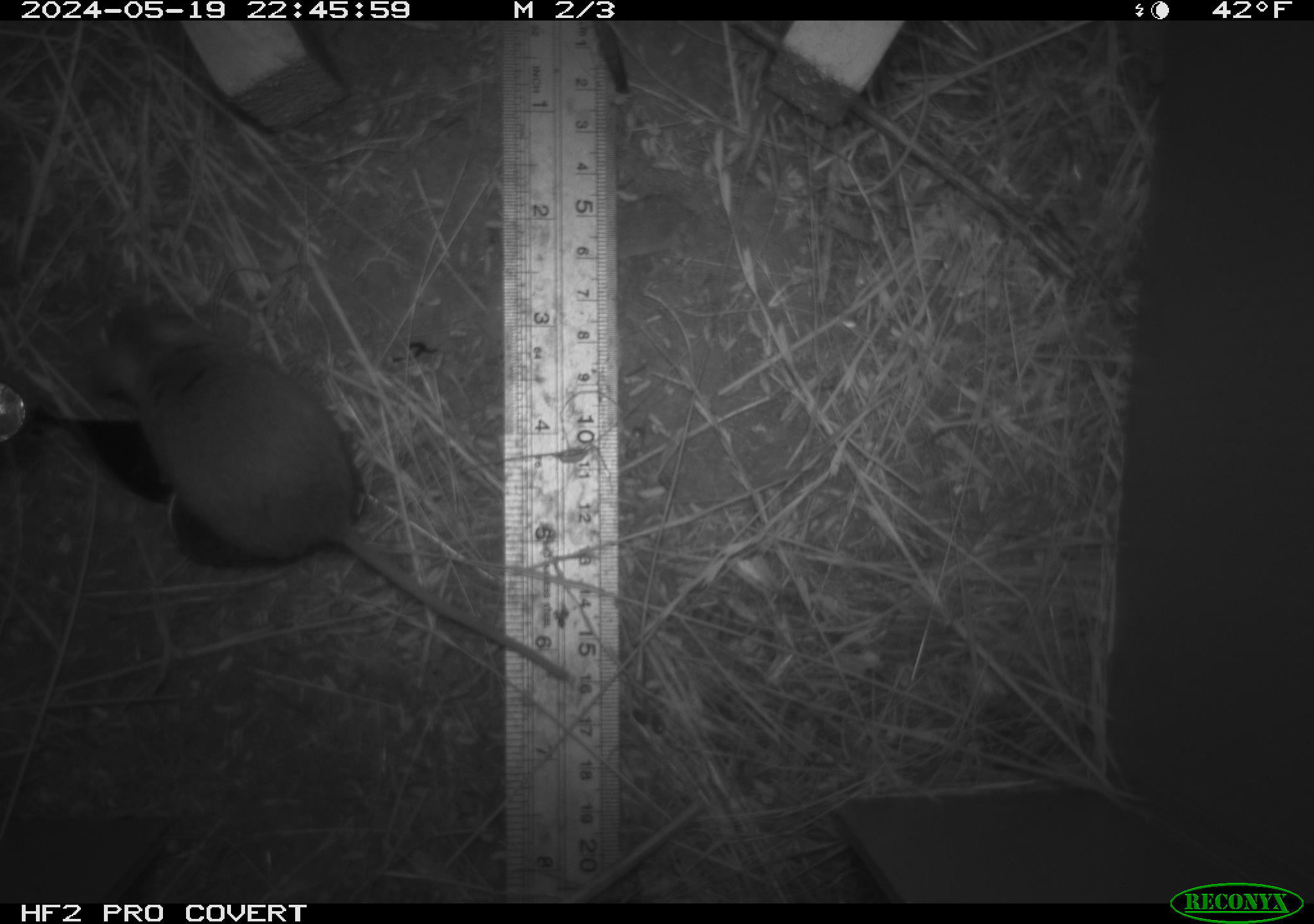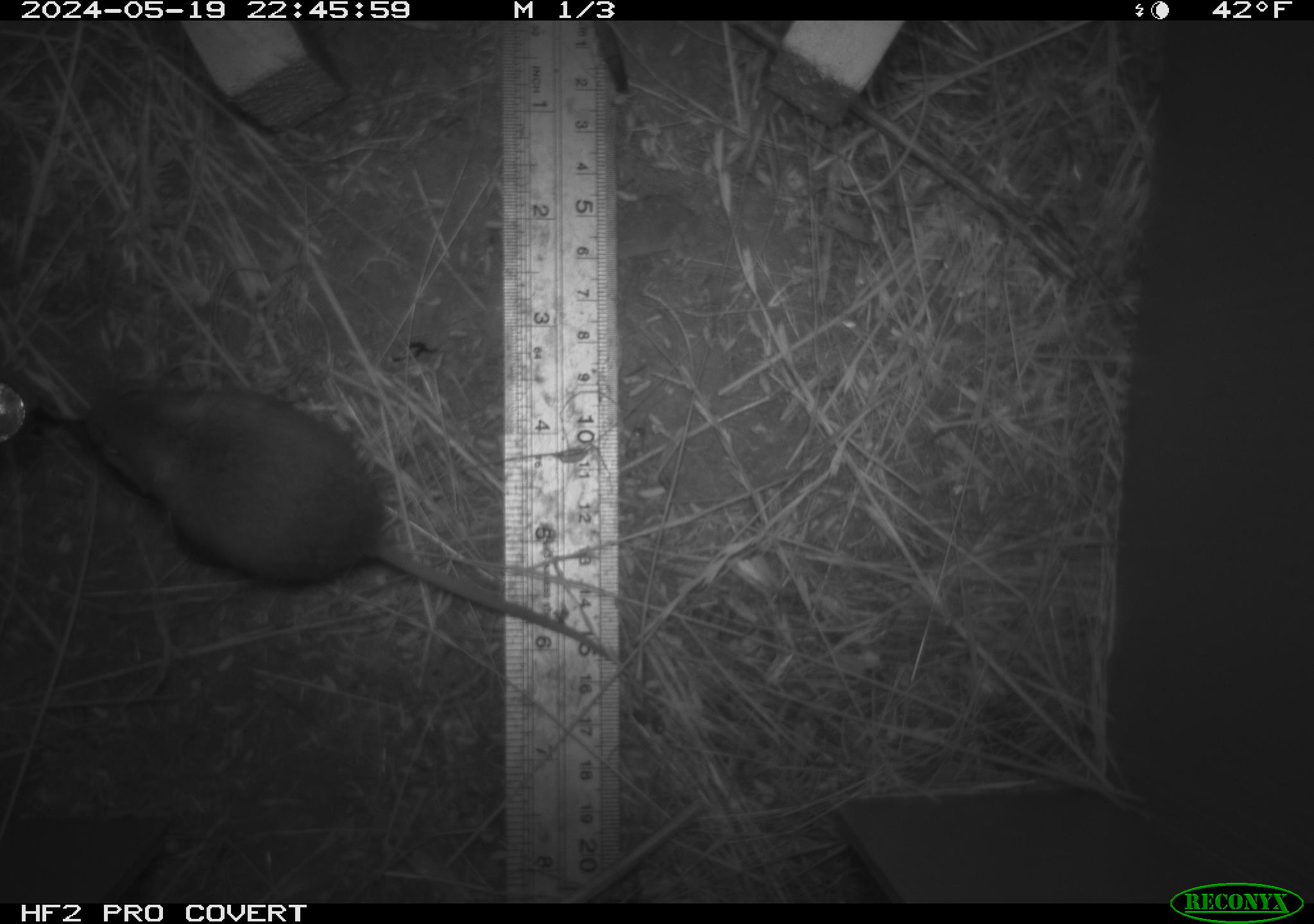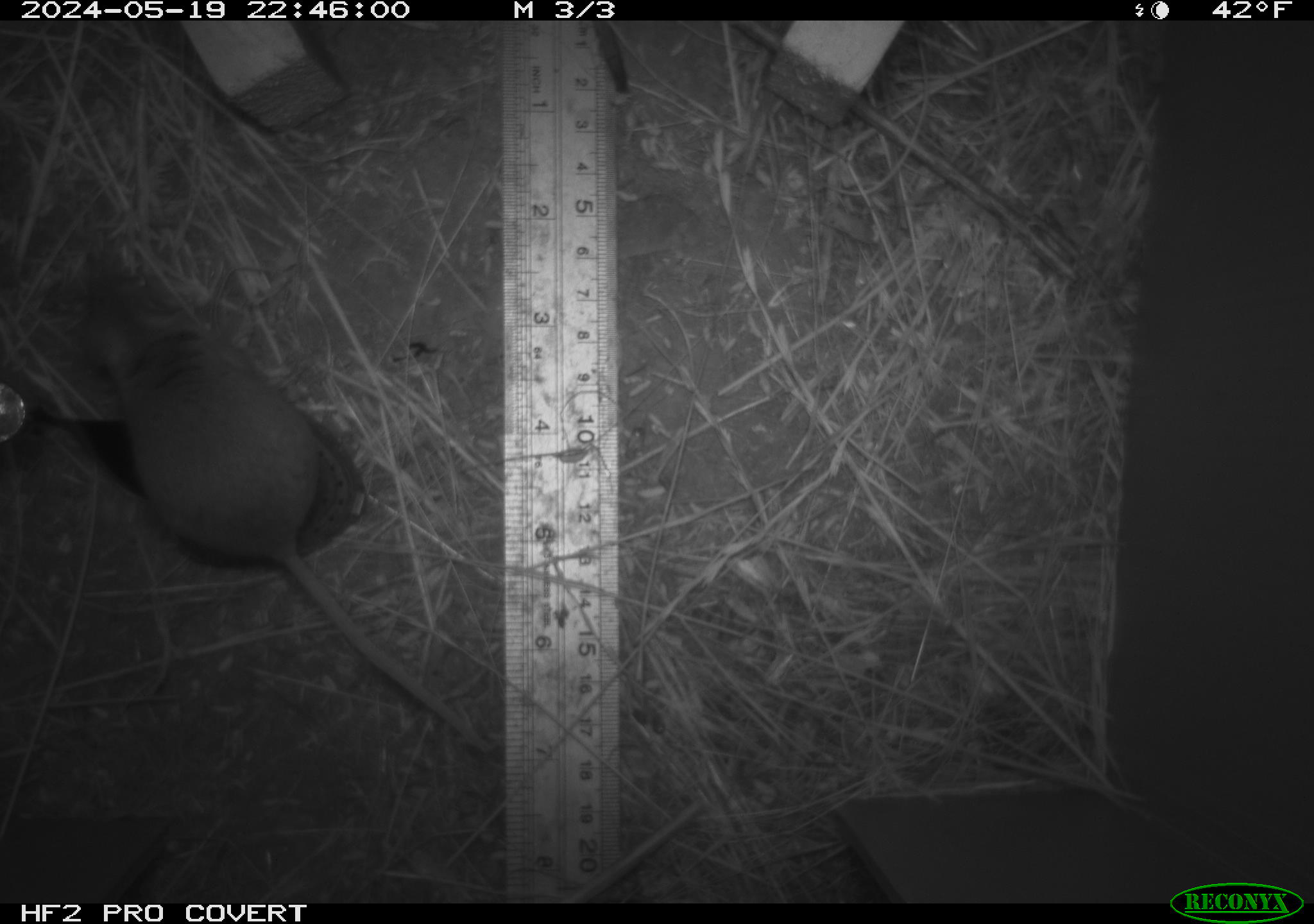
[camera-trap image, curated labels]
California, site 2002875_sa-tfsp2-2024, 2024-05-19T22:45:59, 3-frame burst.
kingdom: Animalia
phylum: Chordata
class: Mammalia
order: Rodentia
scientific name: Rodentia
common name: mouse species